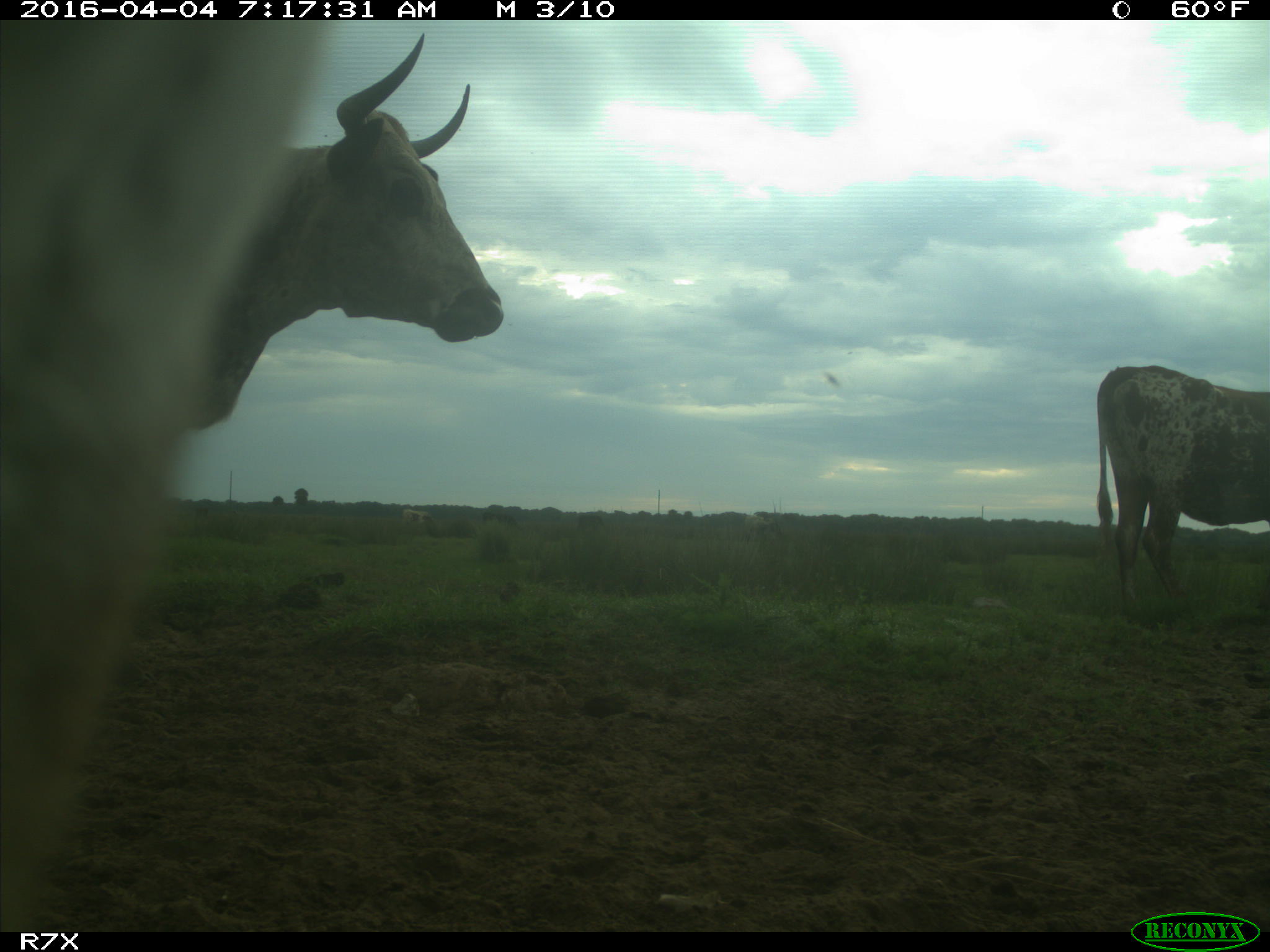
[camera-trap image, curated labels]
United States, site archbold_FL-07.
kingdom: Animalia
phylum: Chordata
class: Mammalia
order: Artiodactyla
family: Bovidae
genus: Bos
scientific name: Bos taurus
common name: domestic cow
Bos taurus (domestic cow).